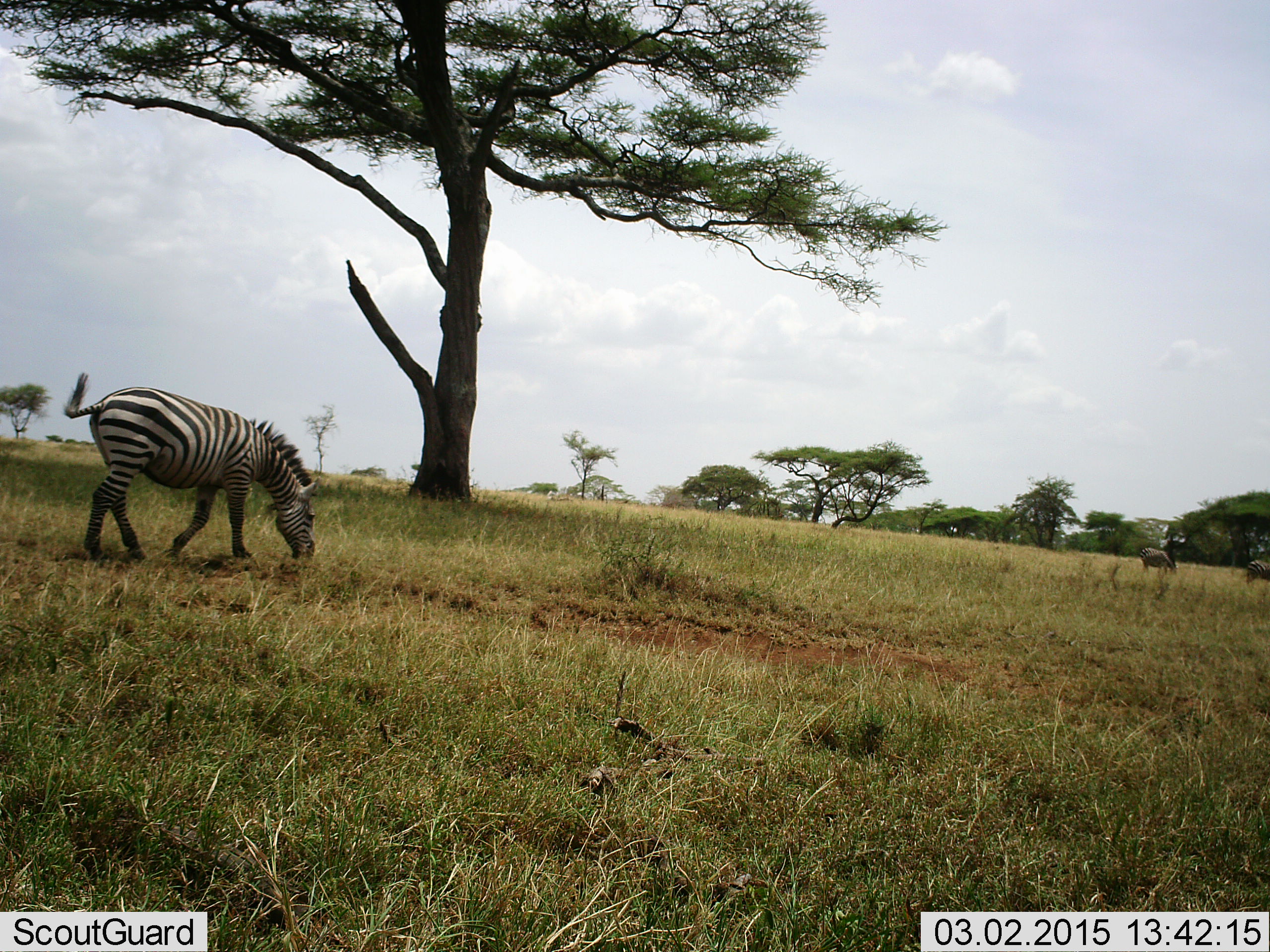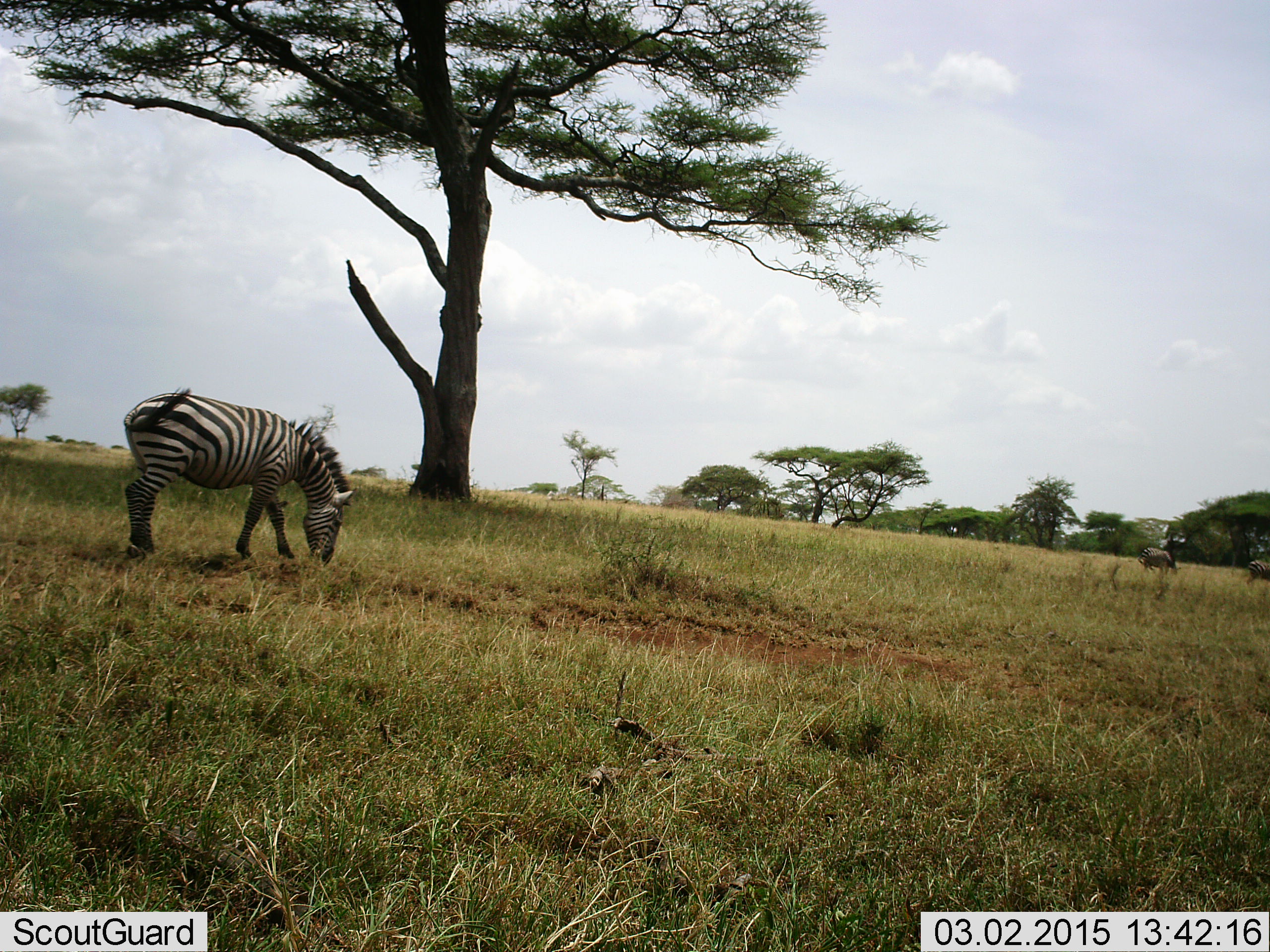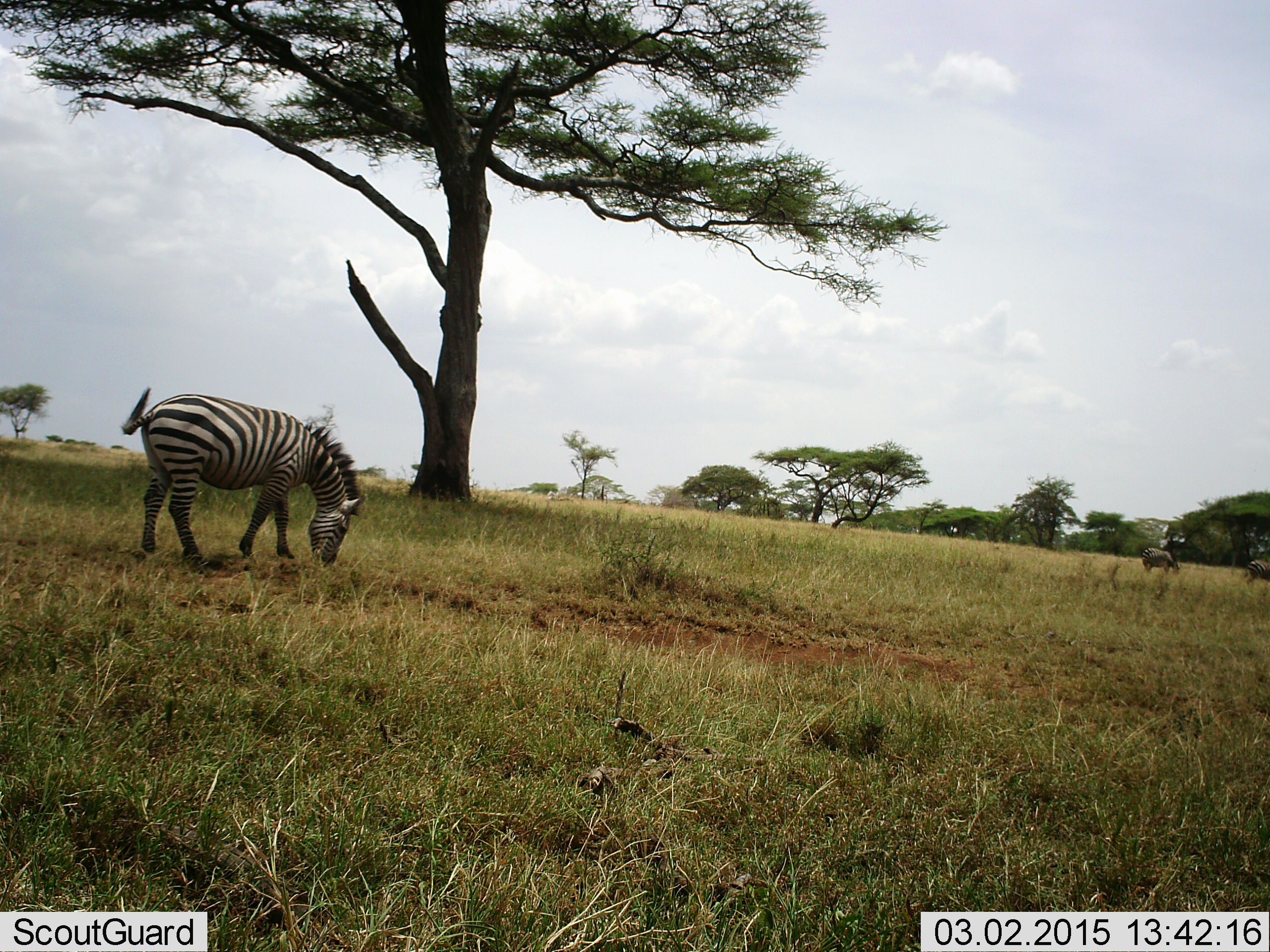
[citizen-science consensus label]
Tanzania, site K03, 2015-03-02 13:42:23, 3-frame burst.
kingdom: Animalia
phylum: Chordata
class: Mammalia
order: Perissodactyla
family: Equidae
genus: Equus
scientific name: Equus quagga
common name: plains zebra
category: zebra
Zebra (plains zebra) (Equus quagga), count 1. Behavior (volunteer vote fractions): standing 9%, resting 0%, moving 18%, interacting 0%. Young present (vote fraction): 0%. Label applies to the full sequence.